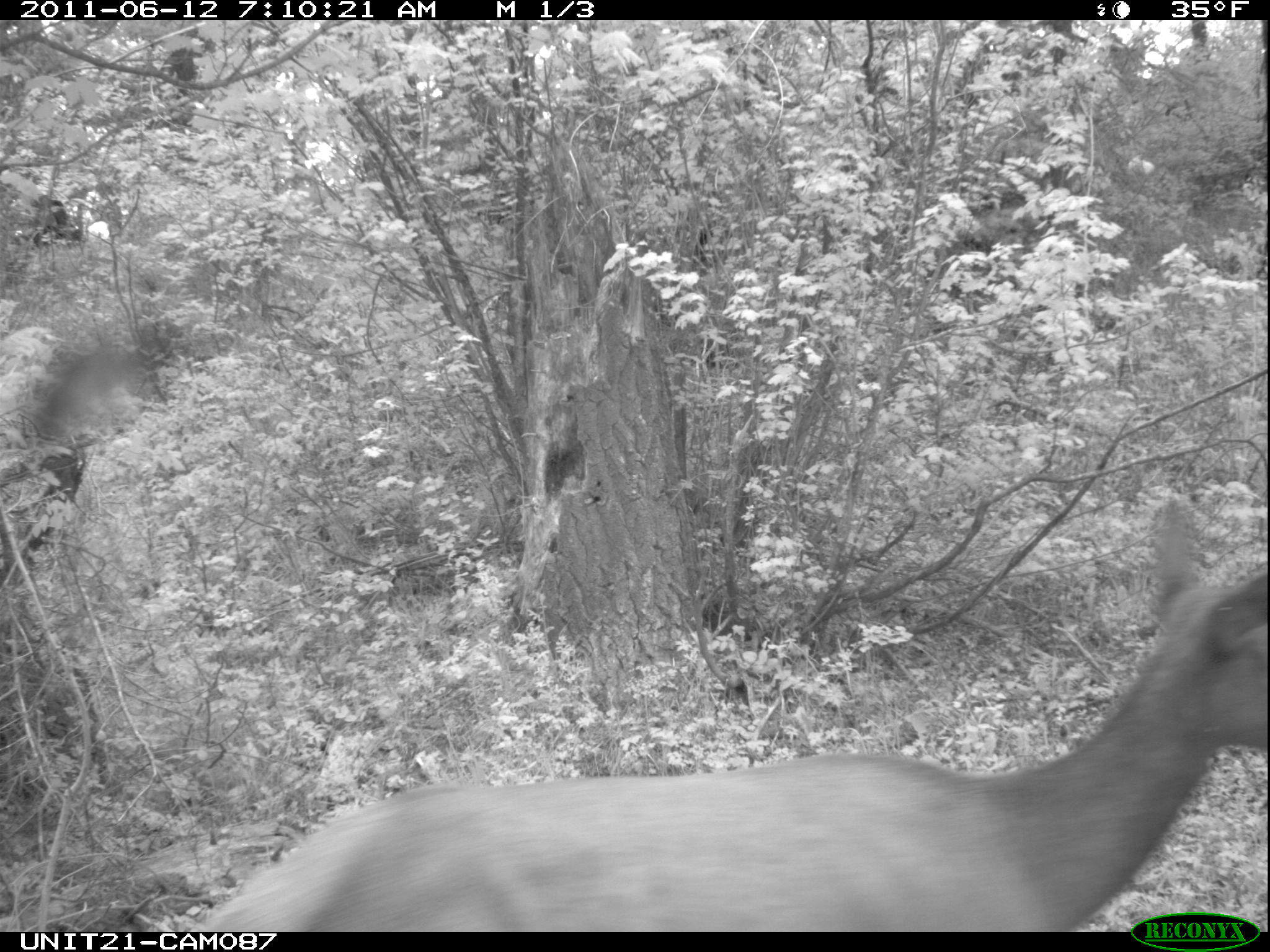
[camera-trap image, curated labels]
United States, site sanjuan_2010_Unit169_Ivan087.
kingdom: Animalia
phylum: Chordata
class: Mammalia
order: Artiodactyla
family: Cervidae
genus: Cervus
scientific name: Cervus elaphus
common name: red deer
Cervus elaphus (red deer).